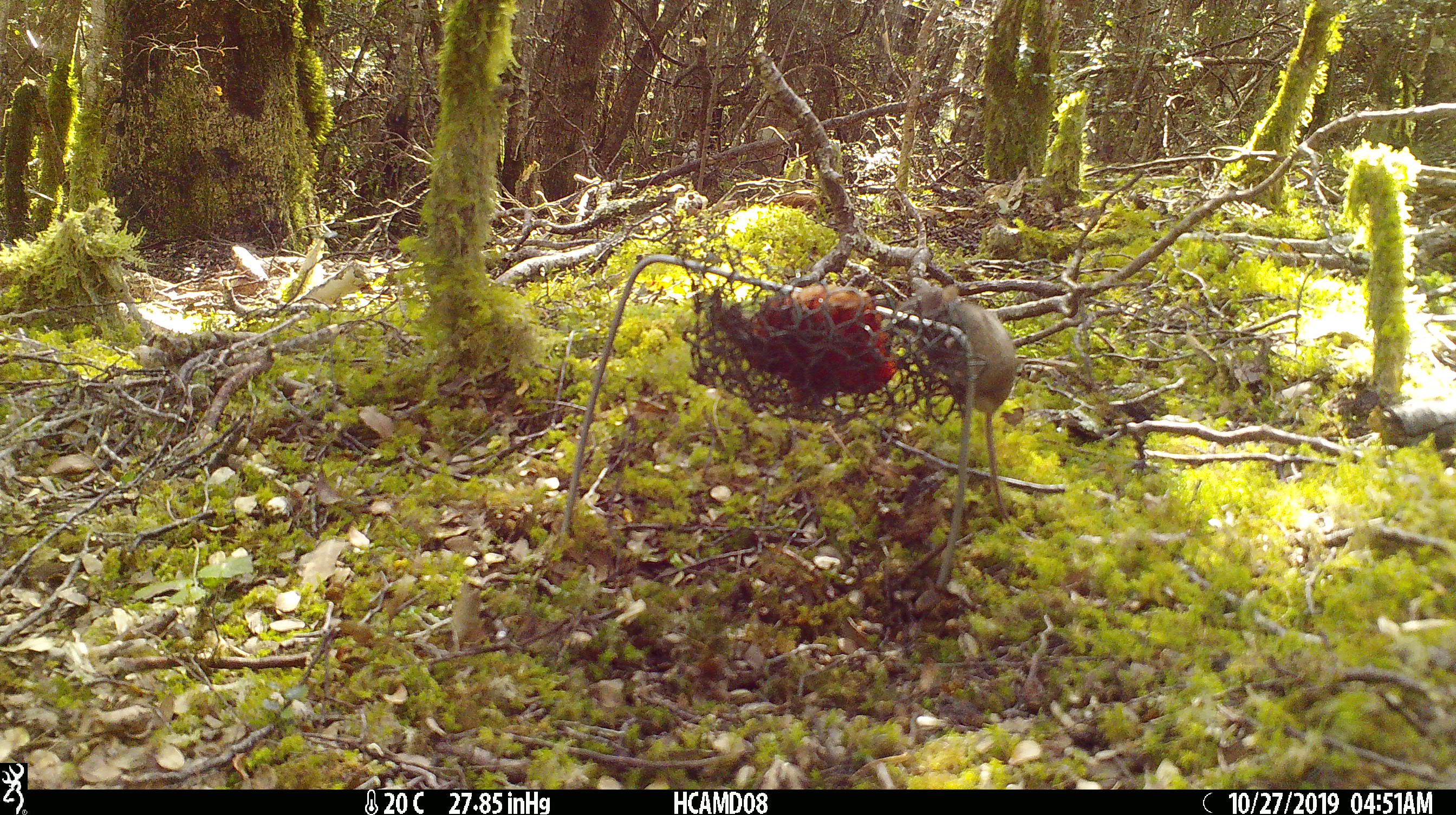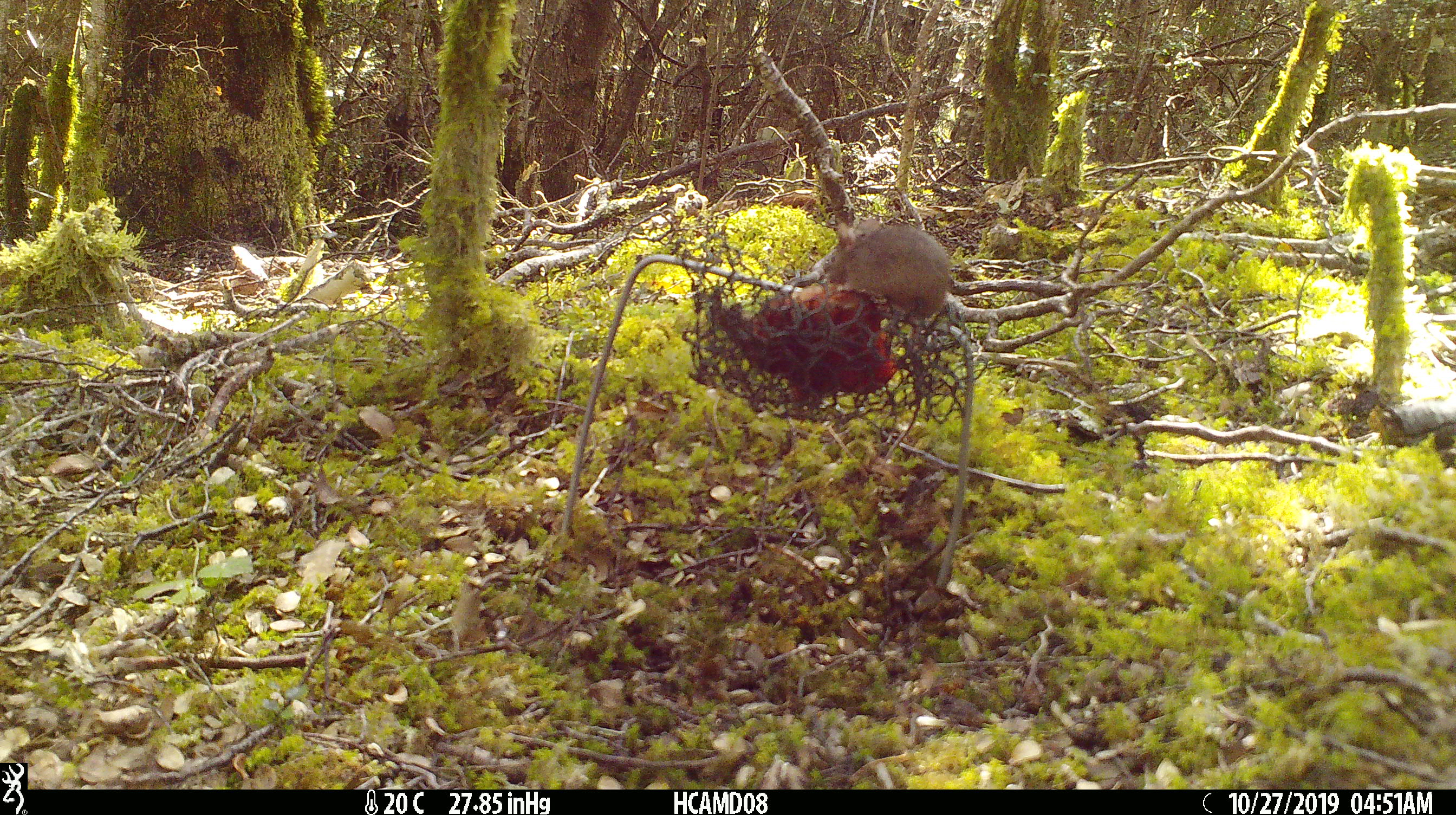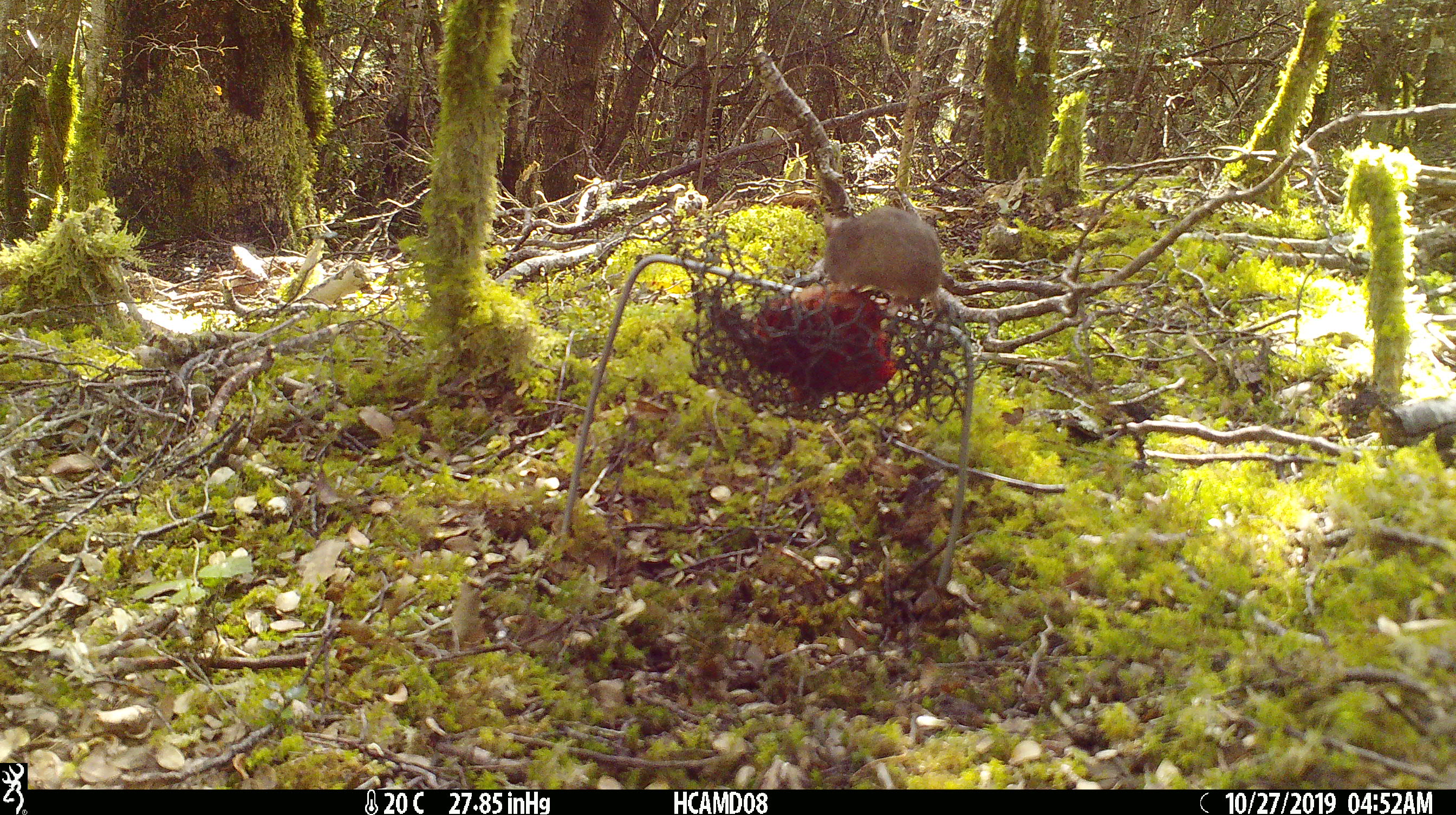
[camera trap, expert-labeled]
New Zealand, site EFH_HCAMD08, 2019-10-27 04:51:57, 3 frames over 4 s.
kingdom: Animalia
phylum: Chordata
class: Mammalia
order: Rodentia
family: Muridae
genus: Mus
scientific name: Mus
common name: mouse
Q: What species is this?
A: Mouse (Mus).